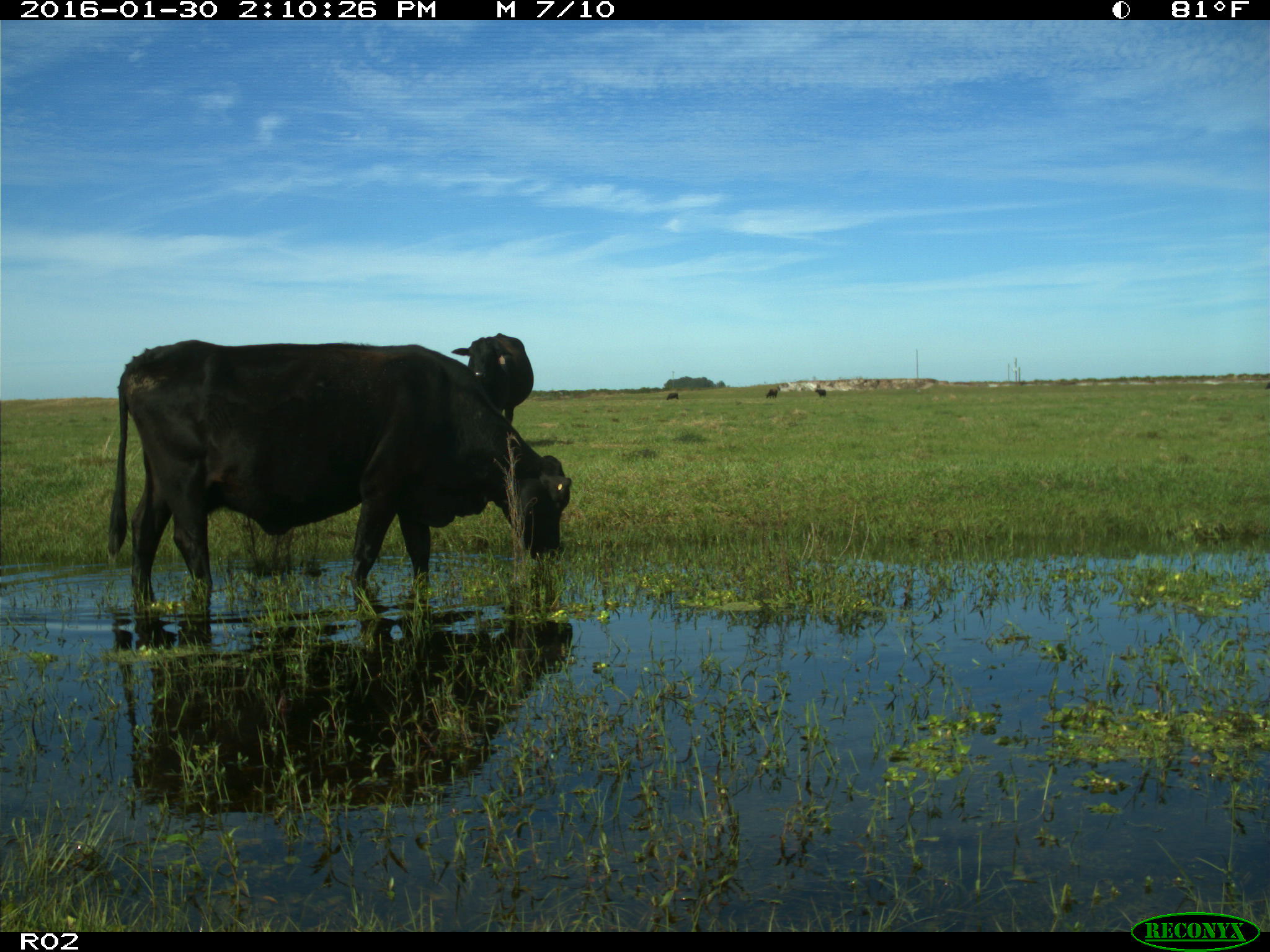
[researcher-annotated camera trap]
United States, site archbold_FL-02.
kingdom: Animalia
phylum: Chordata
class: Mammalia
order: Artiodactyla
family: Bovidae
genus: Bos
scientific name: Bos taurus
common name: domestic cow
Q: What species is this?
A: Bos taurus (domestic cow).